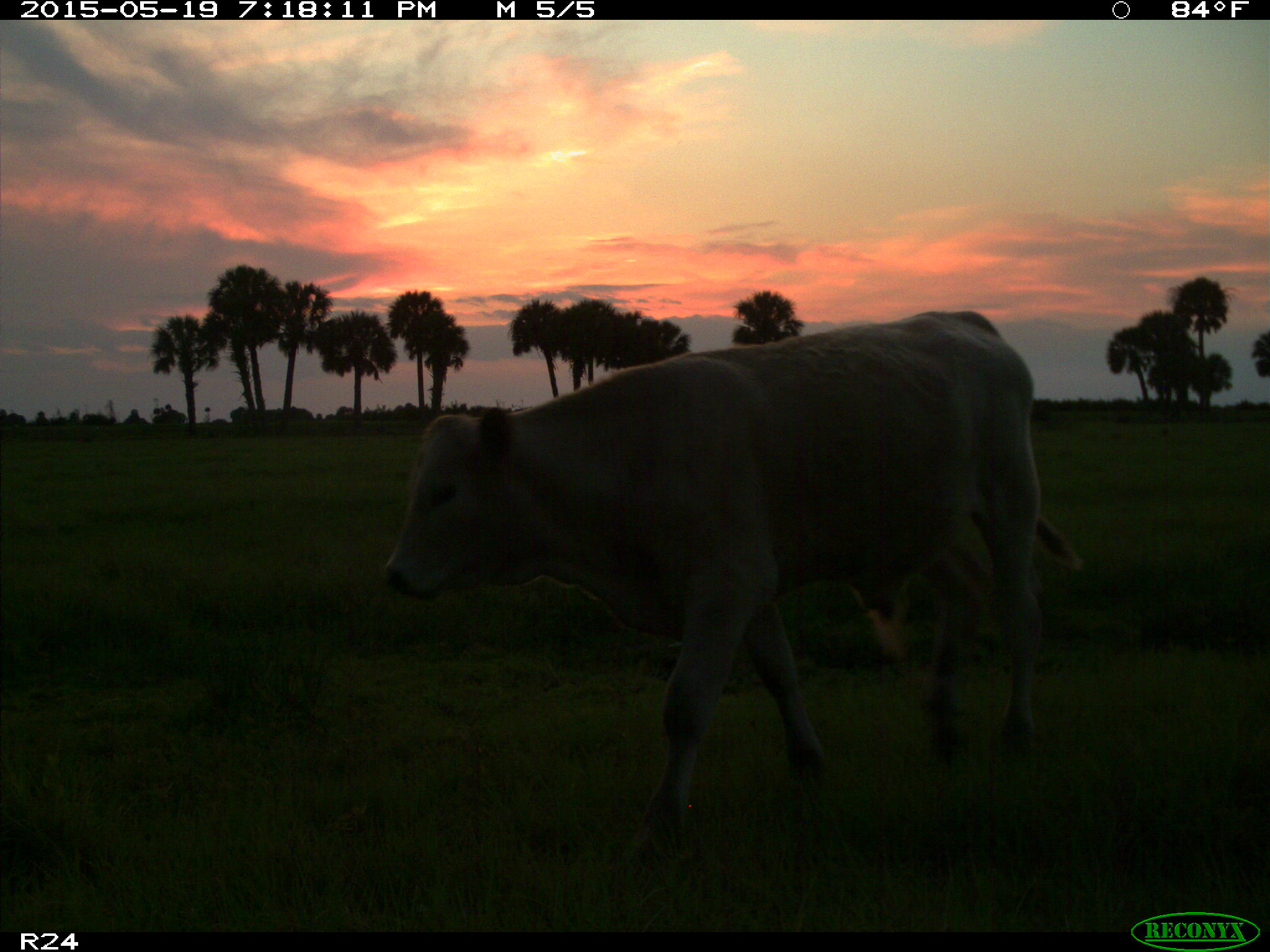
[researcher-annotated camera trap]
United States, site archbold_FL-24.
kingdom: Animalia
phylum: Chordata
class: Mammalia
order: Artiodactyla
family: Bovidae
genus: Bos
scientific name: Bos taurus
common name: domestic cow